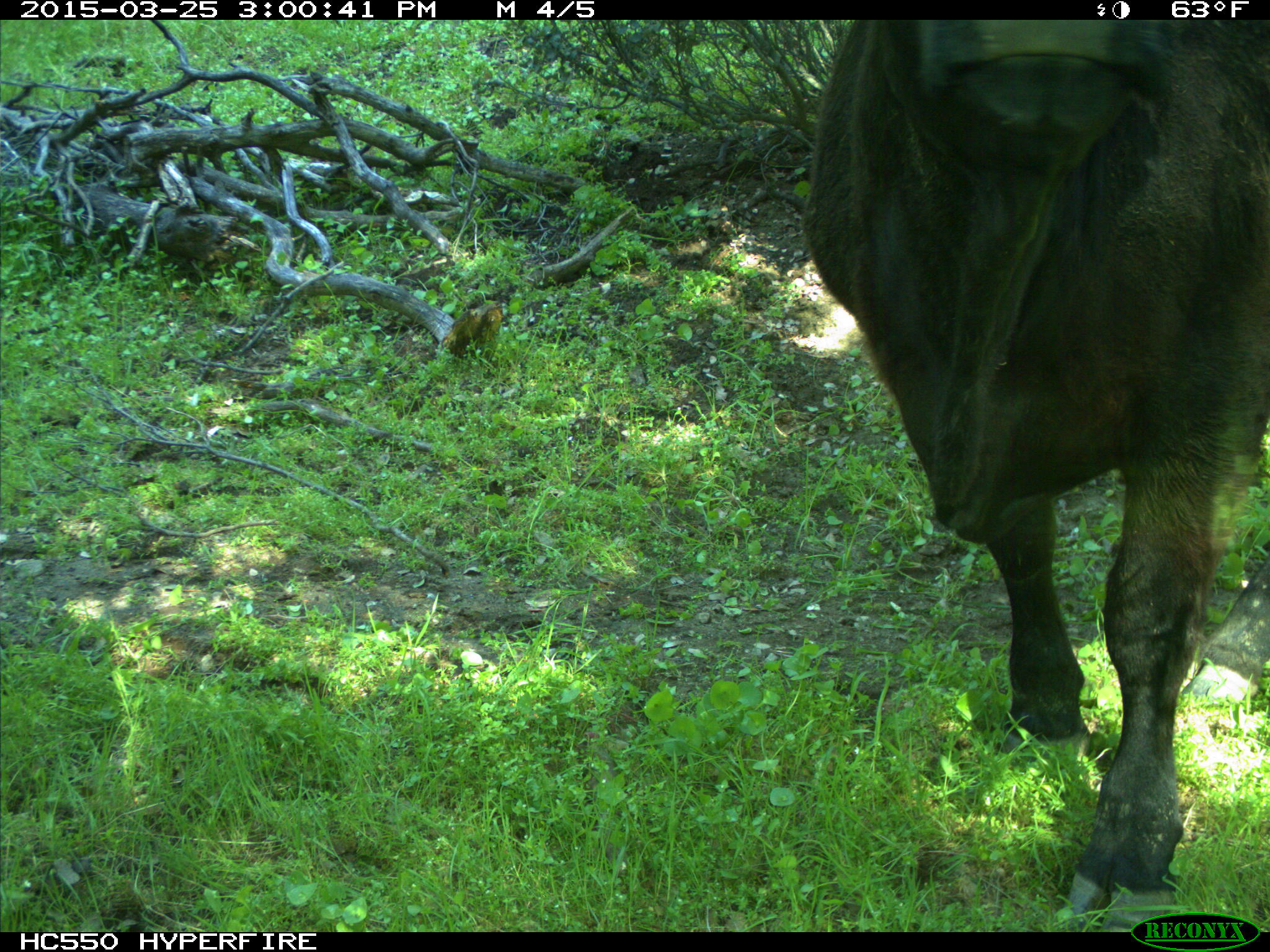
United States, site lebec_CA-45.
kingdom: Animalia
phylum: Chordata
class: Mammalia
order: Artiodactyla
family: Bovidae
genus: Bos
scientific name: Bos taurus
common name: domestic cow